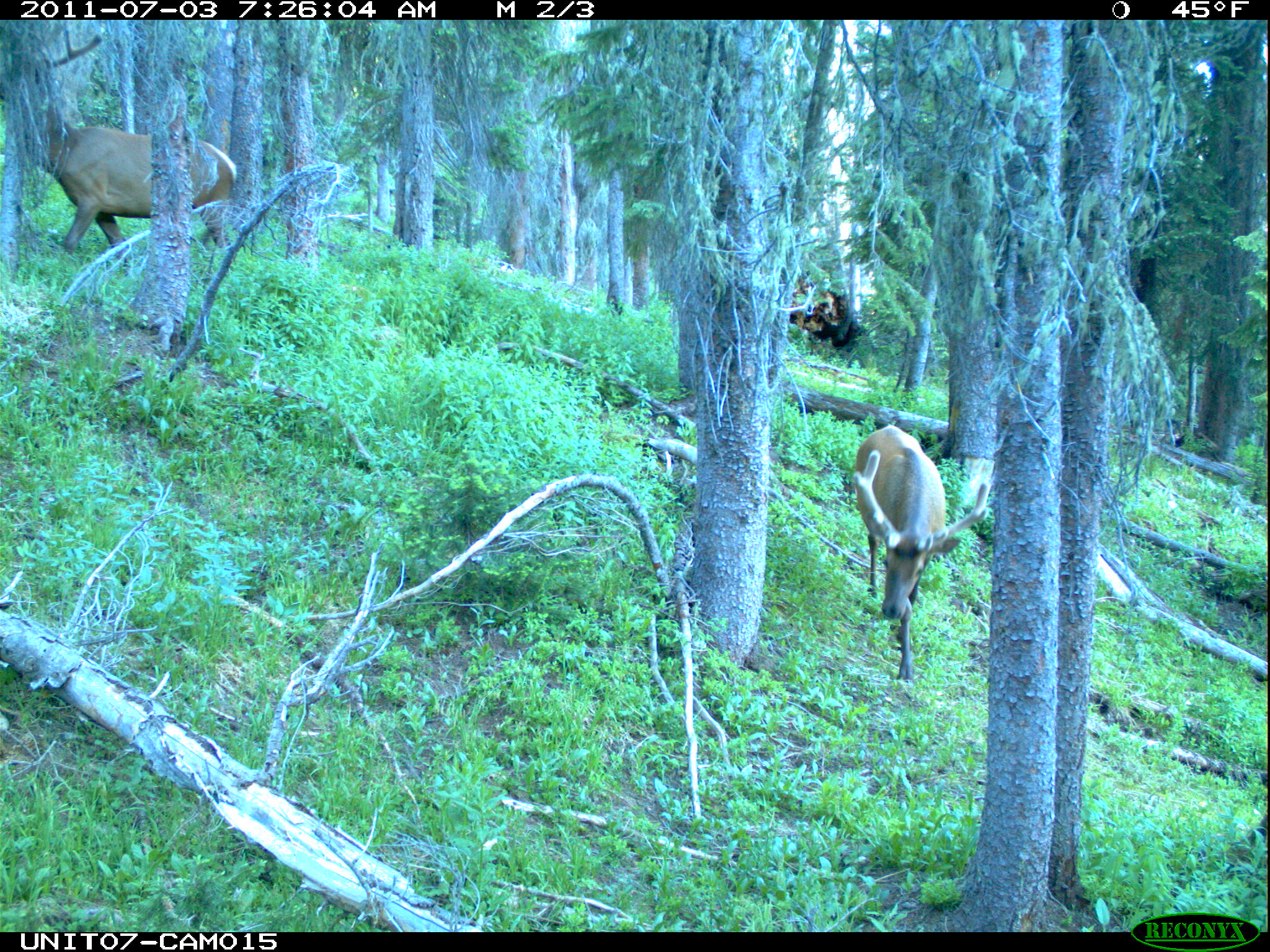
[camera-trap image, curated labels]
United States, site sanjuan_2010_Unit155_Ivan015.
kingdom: Animalia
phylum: Chordata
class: Mammalia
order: Artiodactyla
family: Cervidae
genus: Cervus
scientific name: Cervus elaphus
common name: red deer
Cervus elaphus (red deer).